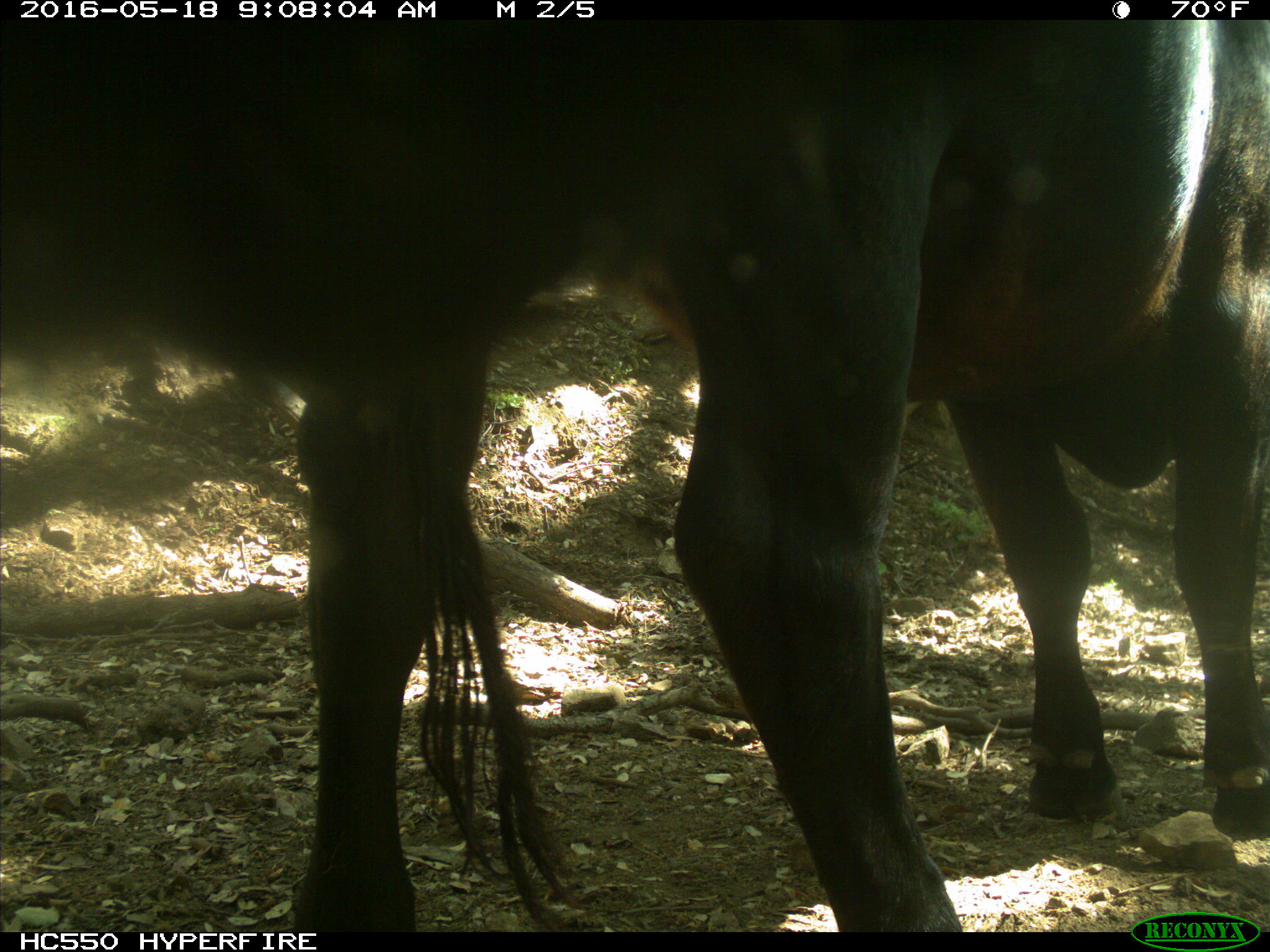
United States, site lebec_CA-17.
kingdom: Animalia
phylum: Chordata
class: Mammalia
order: Artiodactyla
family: Bovidae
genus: Bos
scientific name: Bos taurus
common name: domestic cow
Bos taurus (domestic cow).